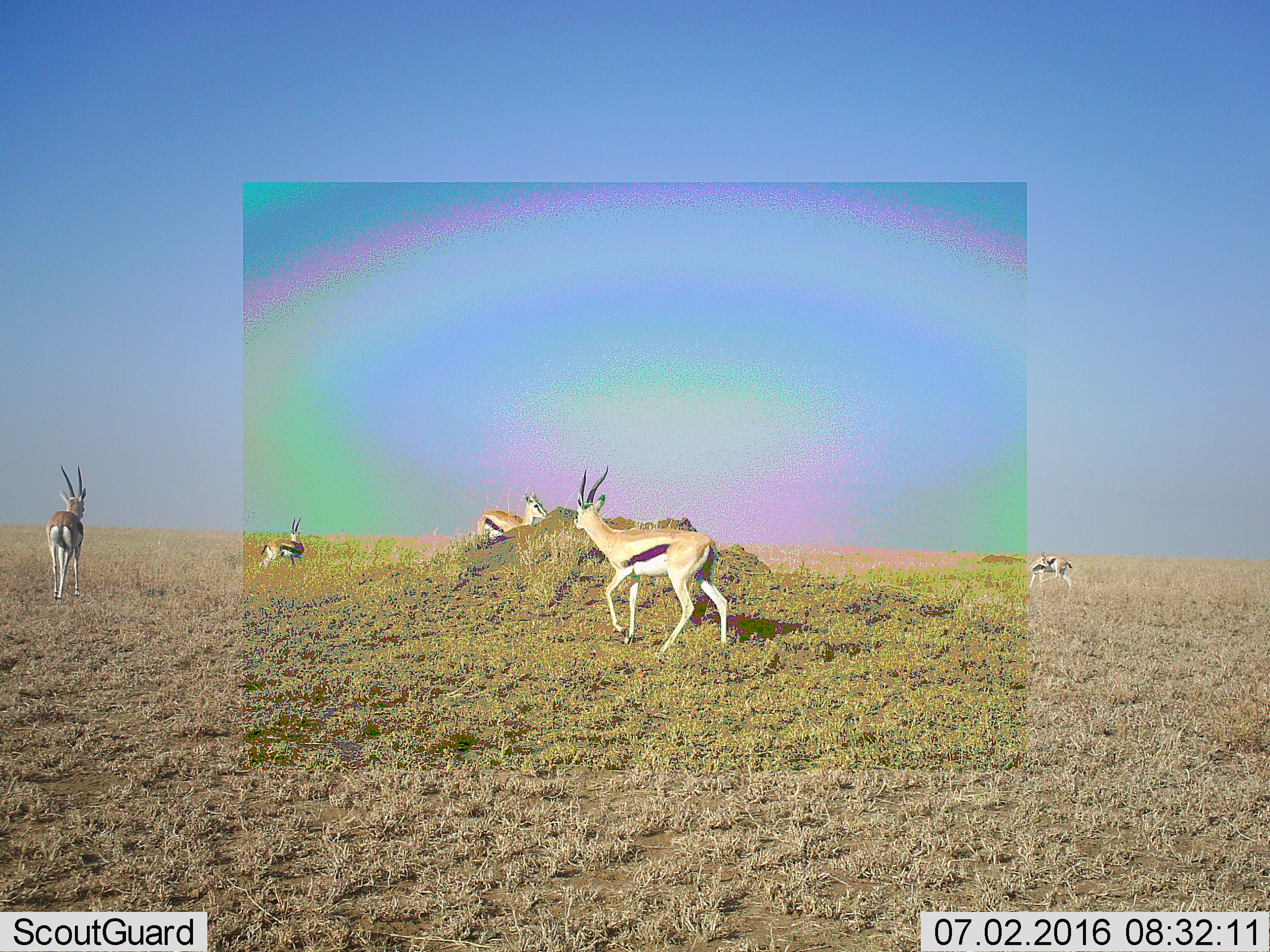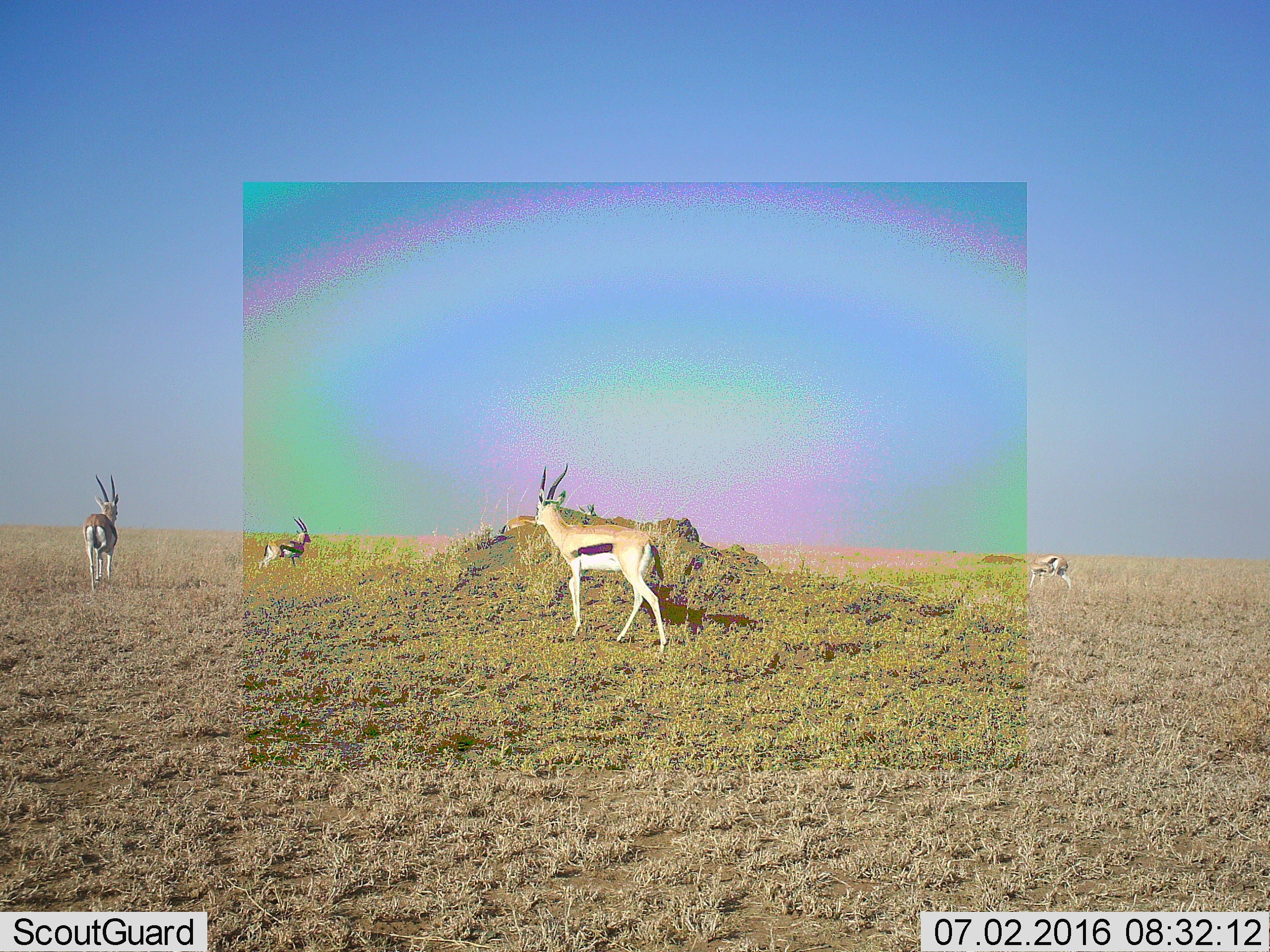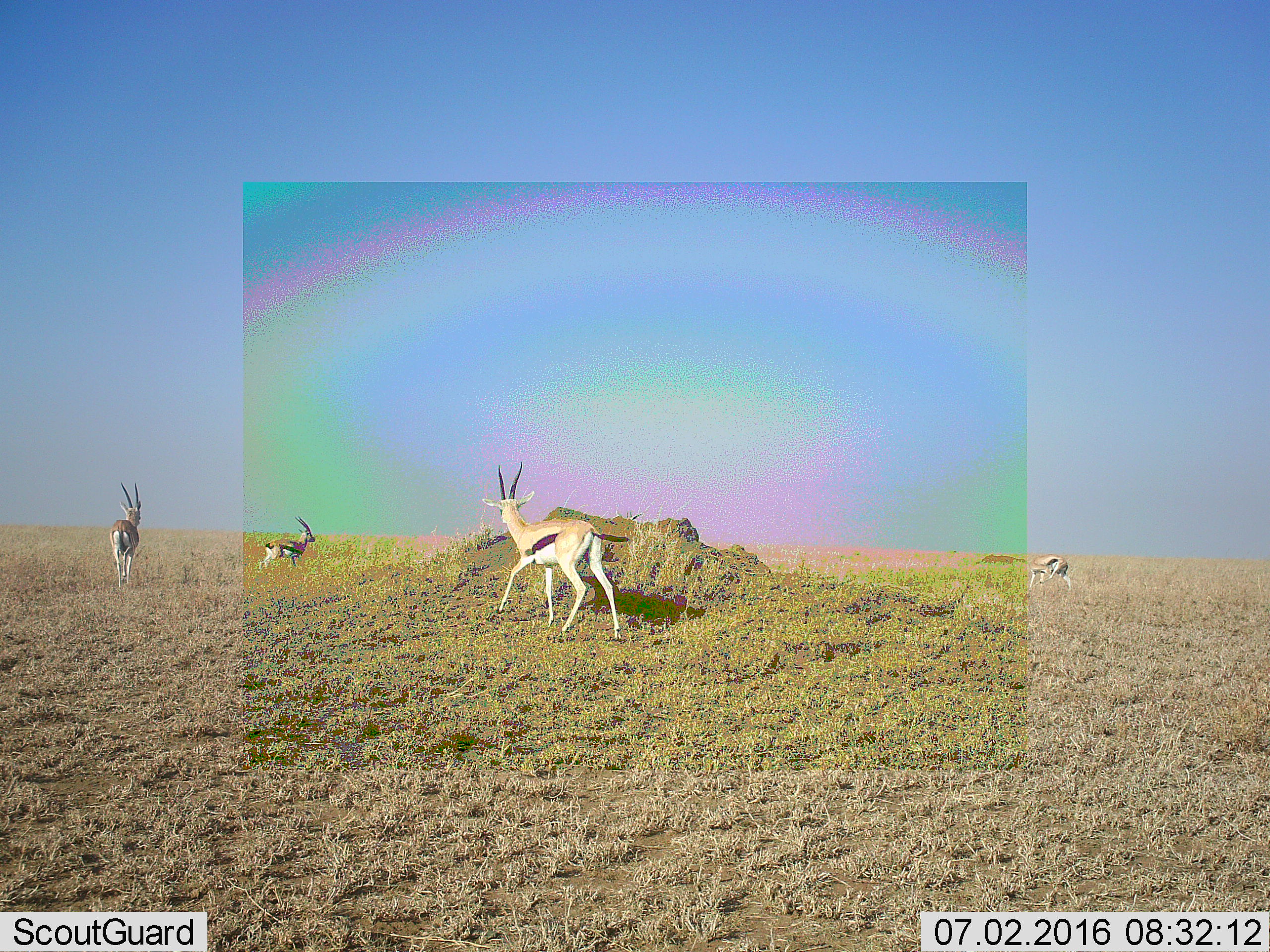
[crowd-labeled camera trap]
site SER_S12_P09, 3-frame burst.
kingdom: Animalia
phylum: Chordata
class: Mammalia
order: Artiodactyla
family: Bovidae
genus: Eudorcas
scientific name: Eudorcas thomsonii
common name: thomson's gazelle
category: gazellethomsons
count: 5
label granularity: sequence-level